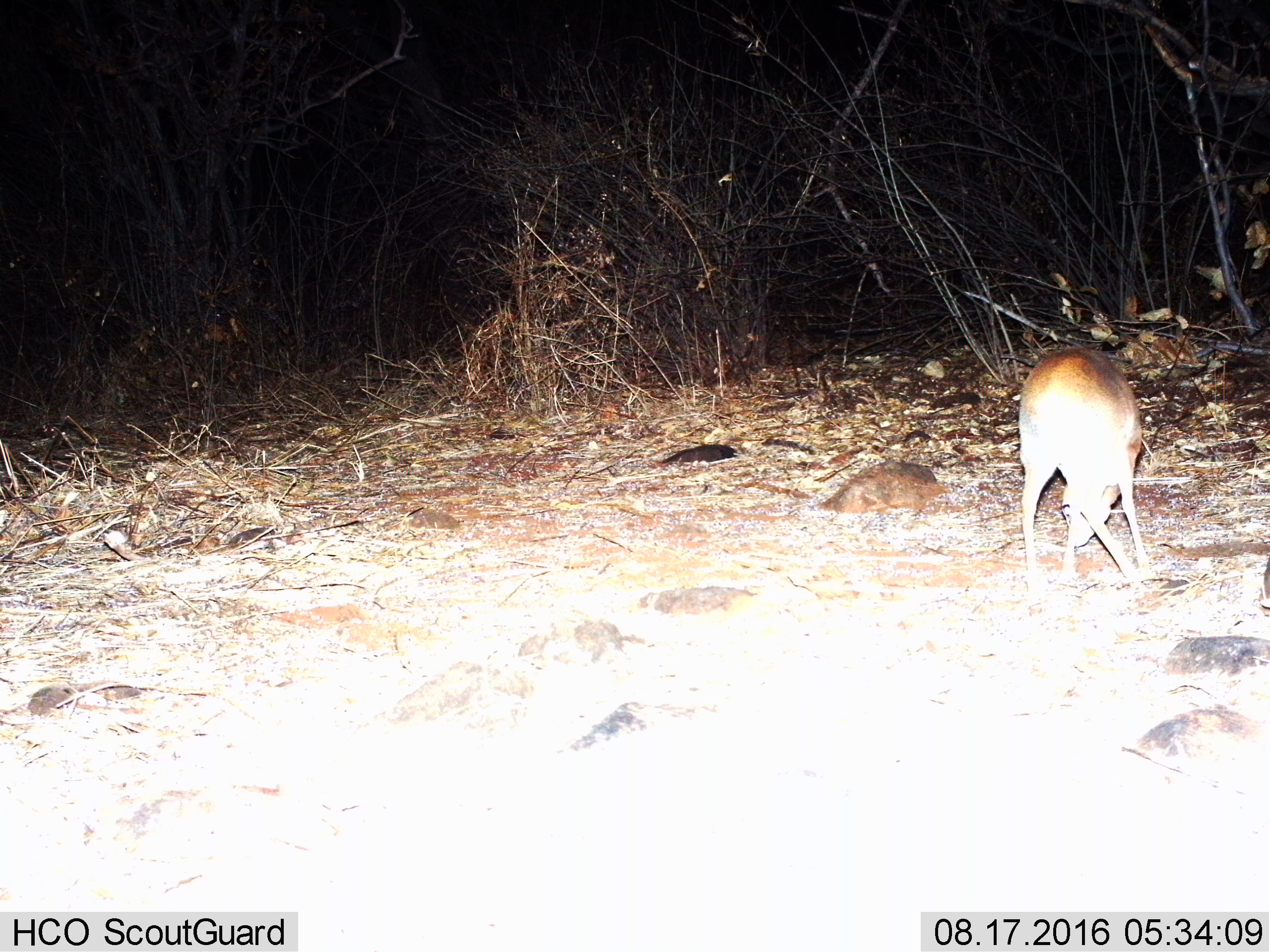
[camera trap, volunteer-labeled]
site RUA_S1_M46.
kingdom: Animalia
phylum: Chordata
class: Mammalia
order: Artiodactyla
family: Bovidae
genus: Madoqua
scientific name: Madoqua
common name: dik-dik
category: dikdik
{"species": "dikdik (dik-dik) (Madoqua)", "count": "1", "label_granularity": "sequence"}